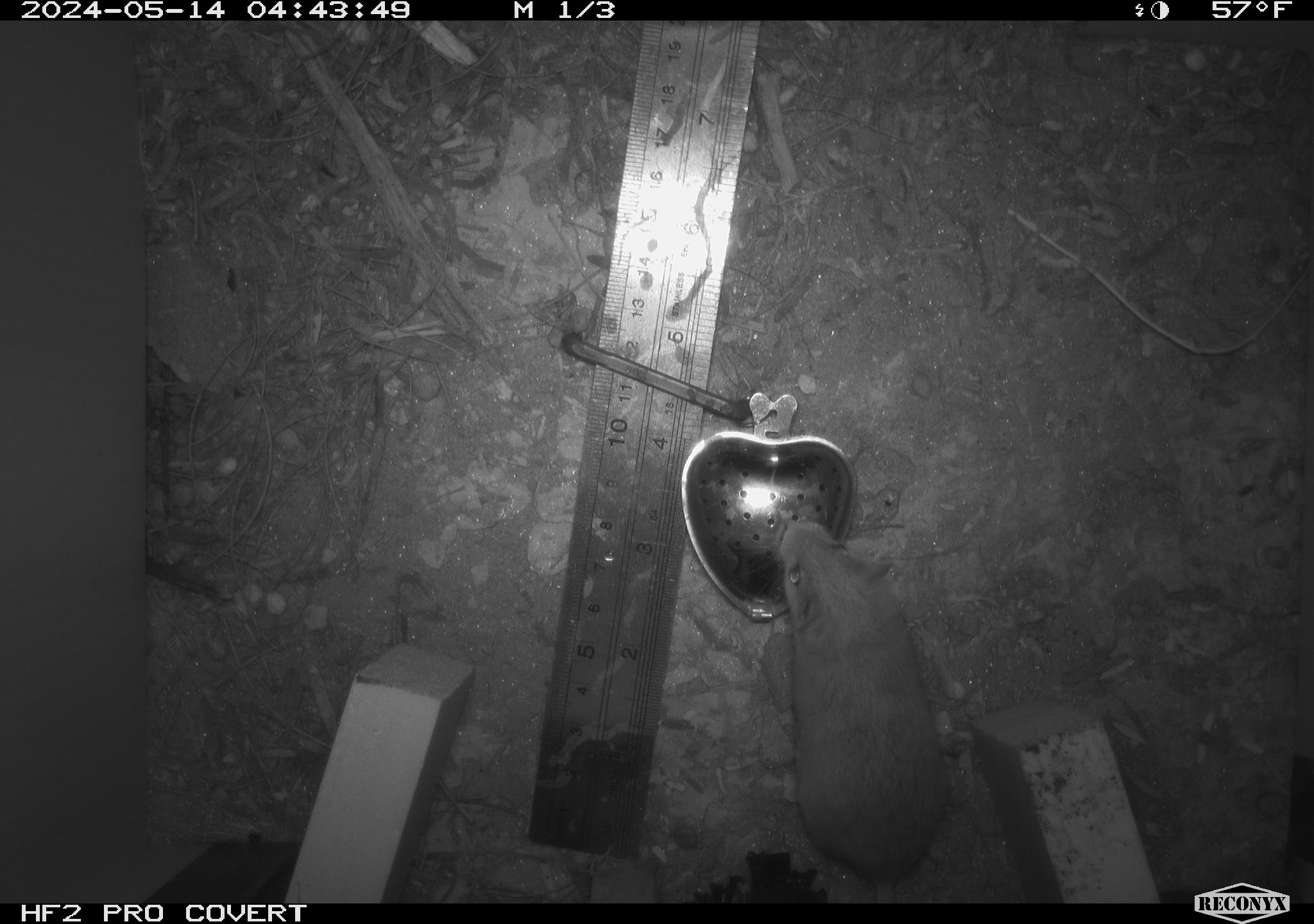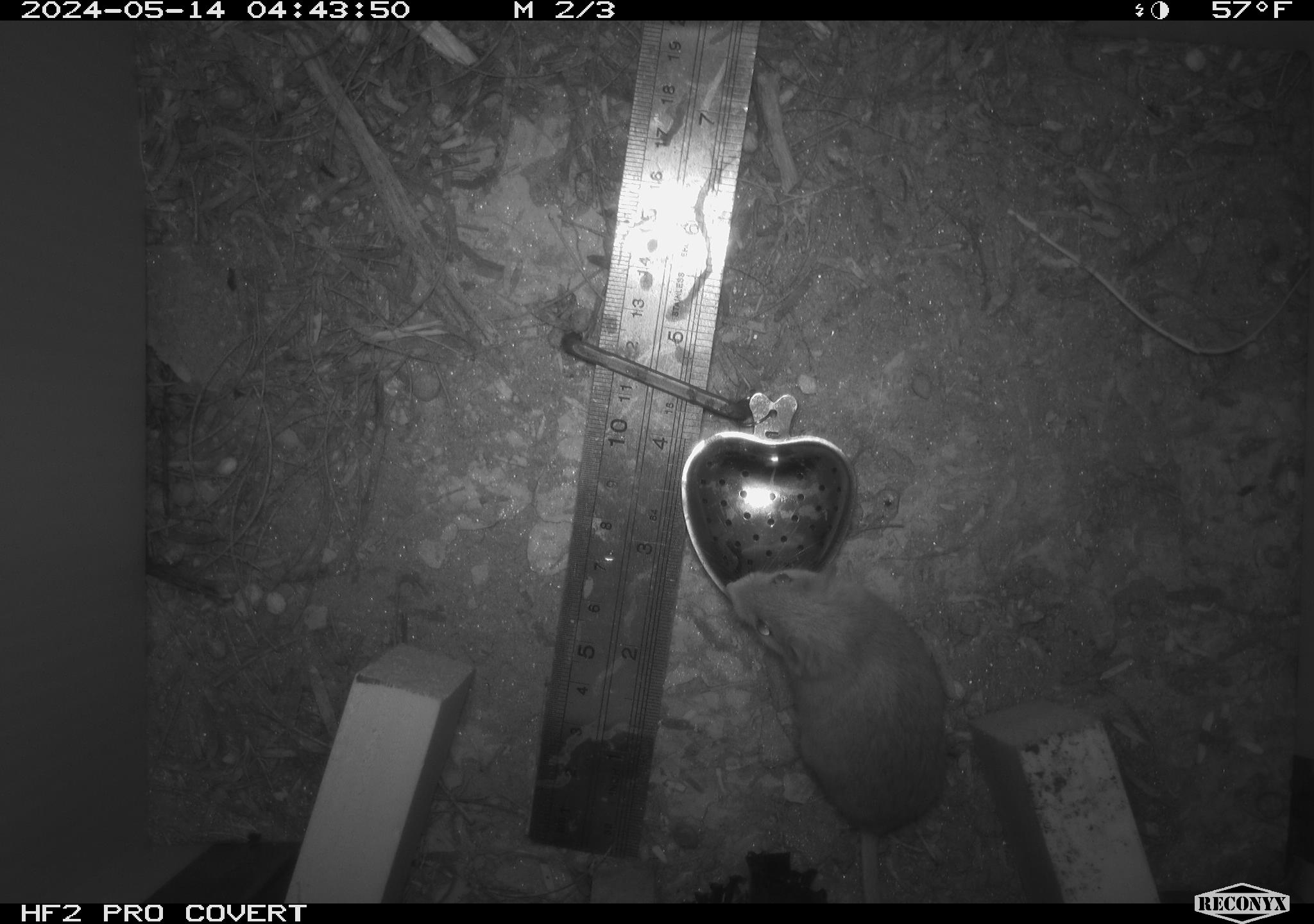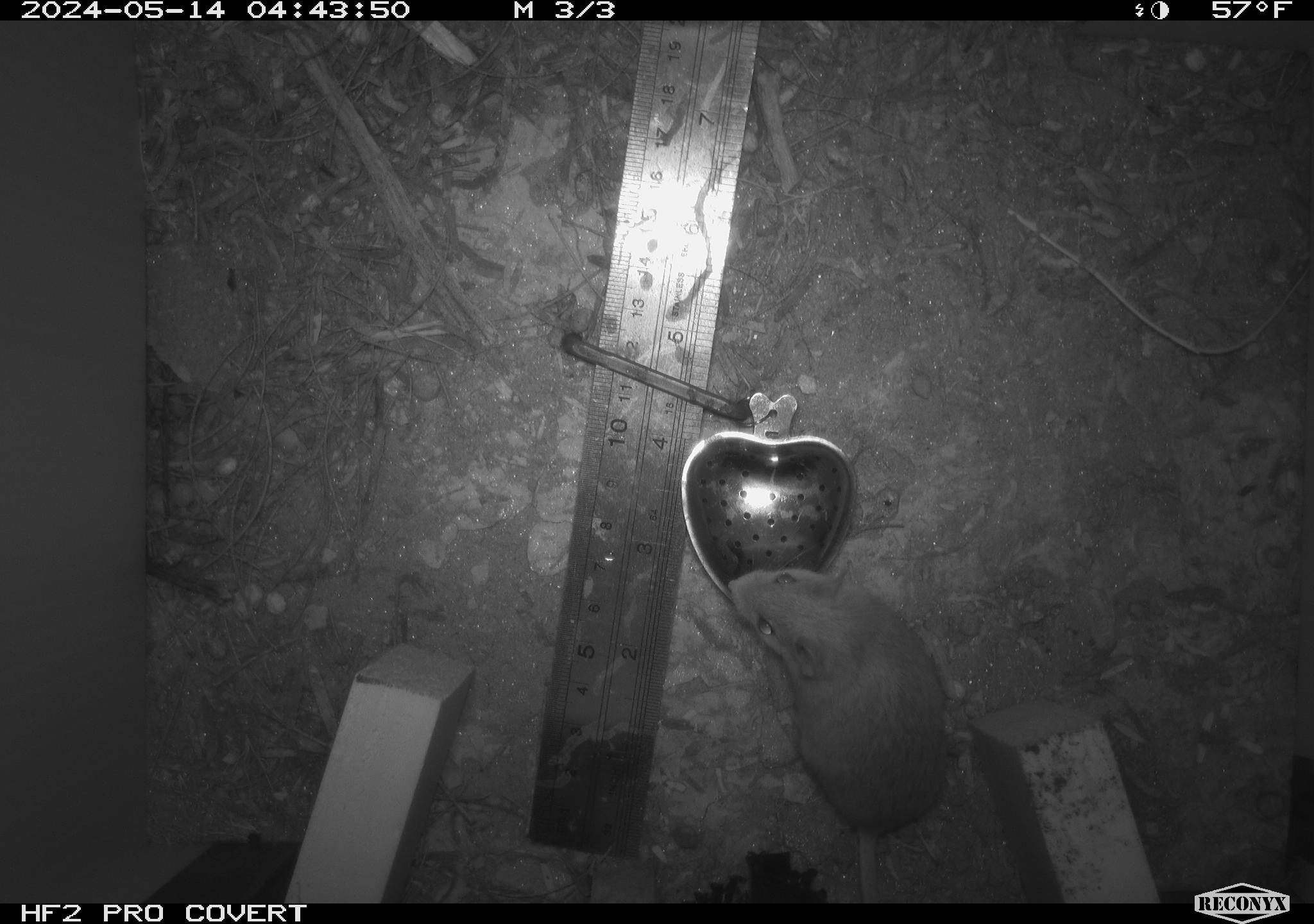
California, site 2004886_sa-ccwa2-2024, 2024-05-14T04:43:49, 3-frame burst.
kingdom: Animalia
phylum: Chordata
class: Mammalia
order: Rodentia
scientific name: Rodentia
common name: mouse species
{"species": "mouse species (Rodentia)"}